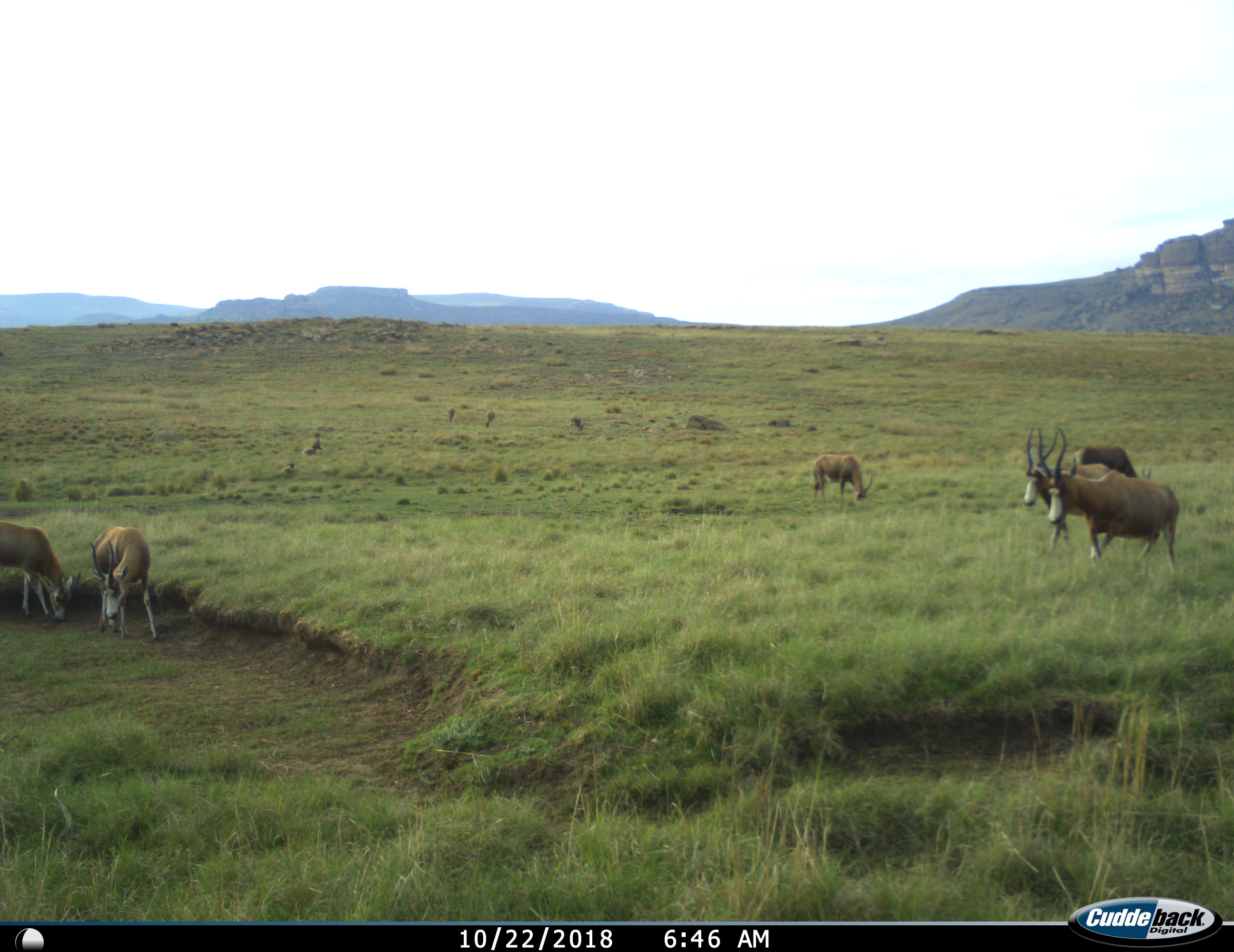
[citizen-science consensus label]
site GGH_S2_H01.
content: unidentified animal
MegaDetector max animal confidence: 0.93